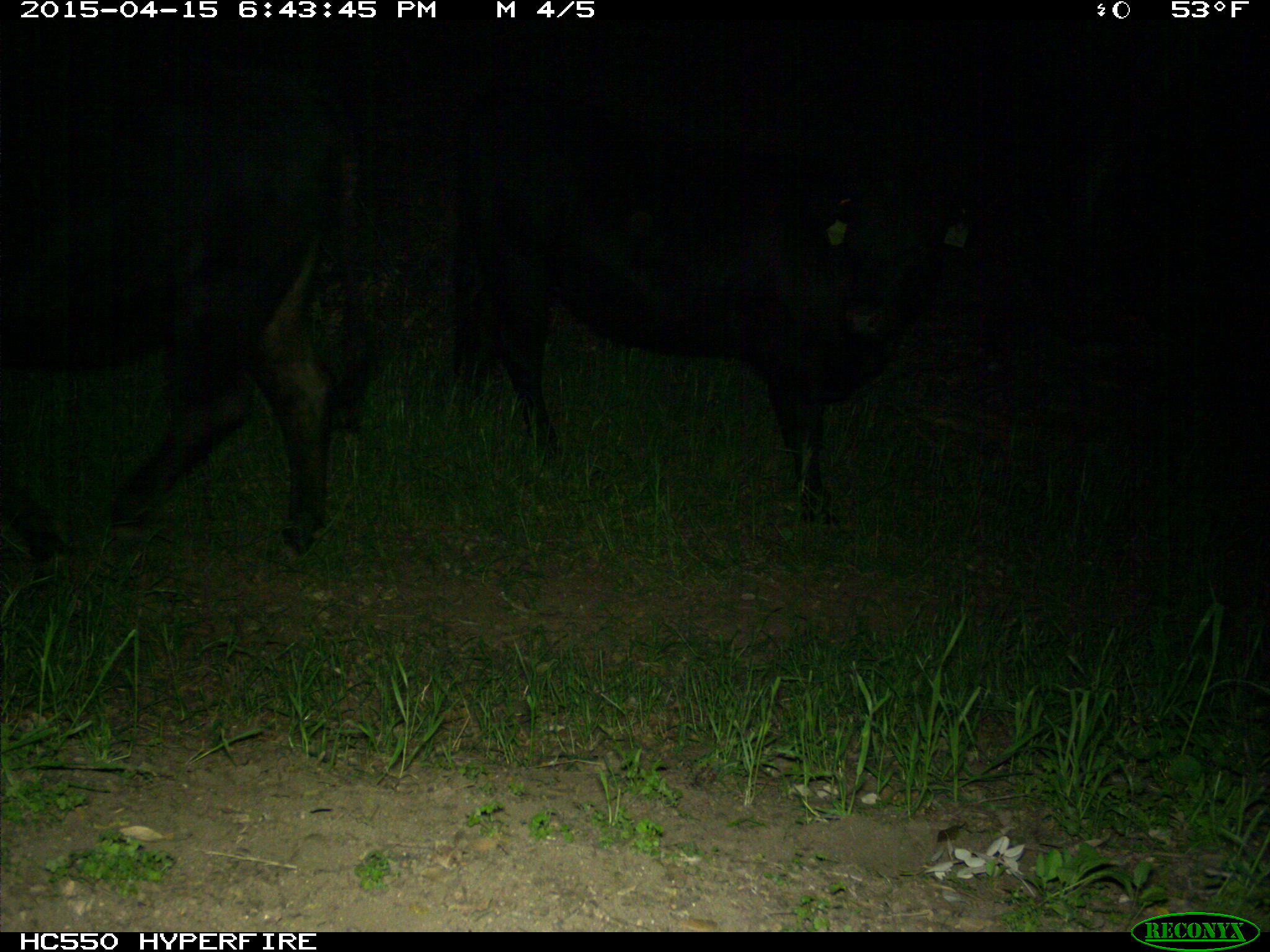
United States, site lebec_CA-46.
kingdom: Animalia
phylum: Chordata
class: Mammalia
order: Artiodactyla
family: Bovidae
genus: Bos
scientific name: Bos taurus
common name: domestic cow